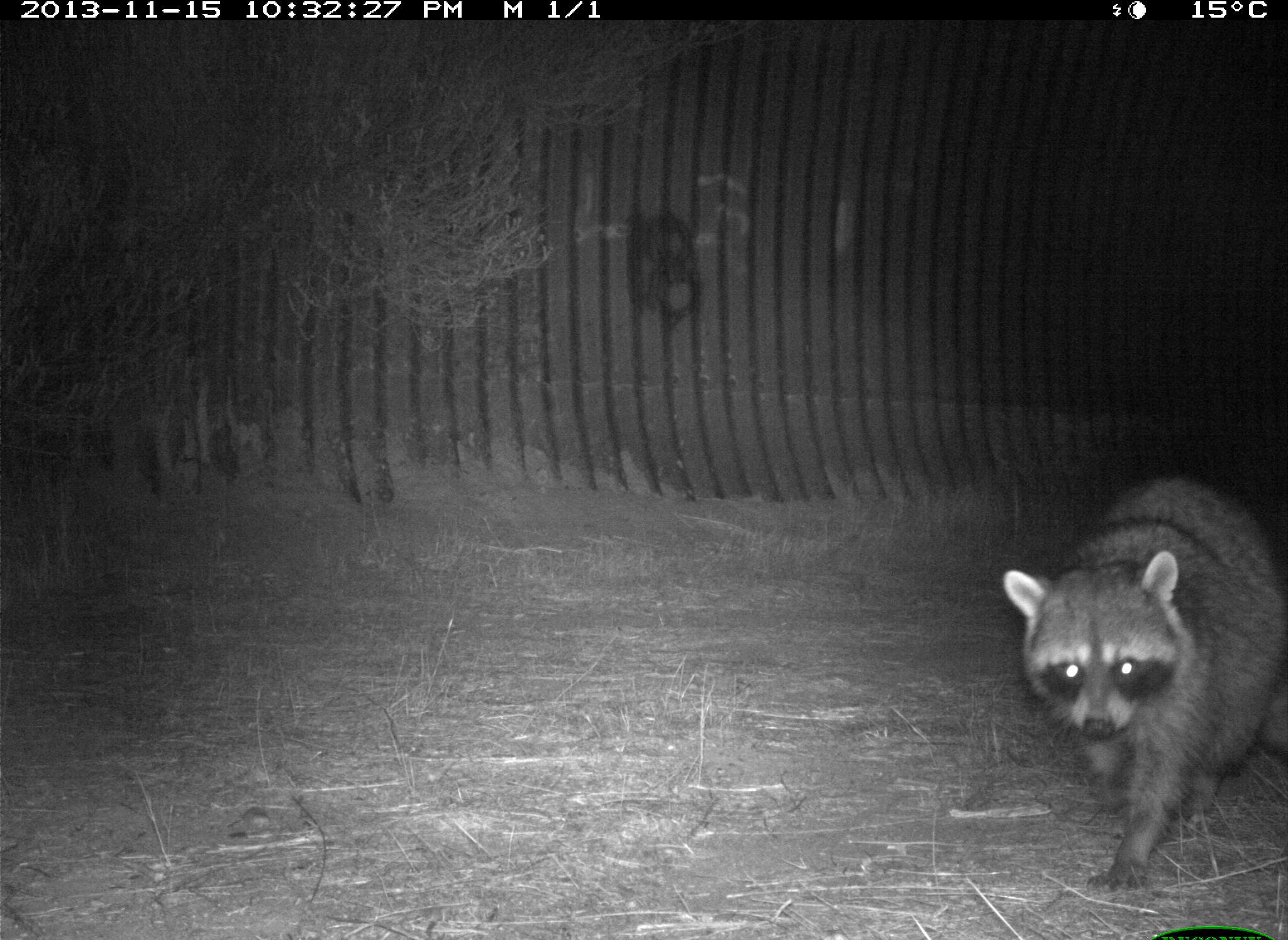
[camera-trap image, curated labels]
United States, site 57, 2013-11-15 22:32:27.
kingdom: Animalia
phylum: Chordata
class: Mammalia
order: Carnivora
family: Procyonidae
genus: Procyon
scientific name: Procyon lotor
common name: raccoon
Raccoon (Procyon lotor).